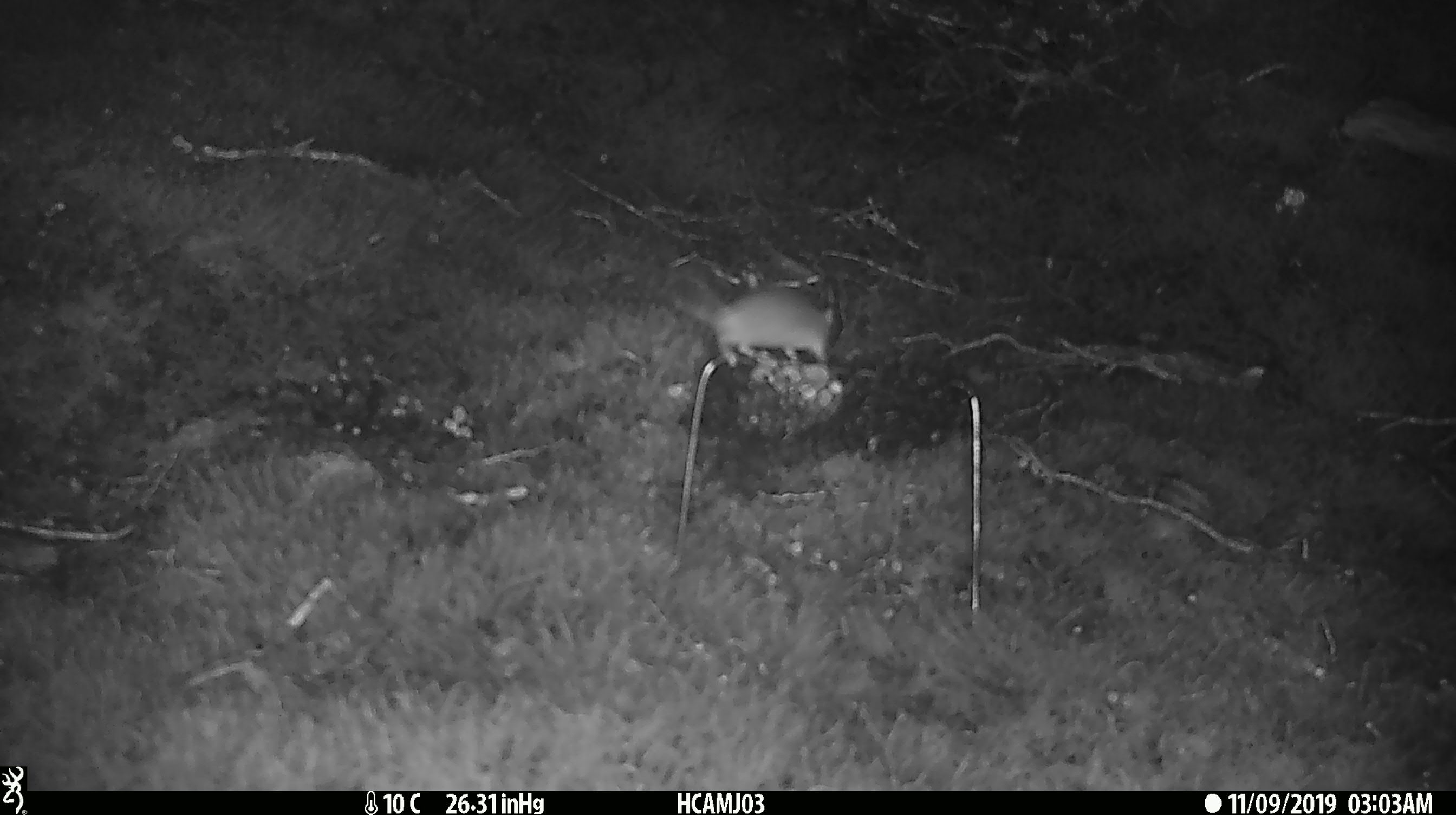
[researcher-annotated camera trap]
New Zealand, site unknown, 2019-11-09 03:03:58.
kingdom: Animalia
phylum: Chordata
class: Mammalia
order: Rodentia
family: Muridae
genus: Mus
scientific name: Mus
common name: mouse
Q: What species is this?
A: Mouse (Mus).